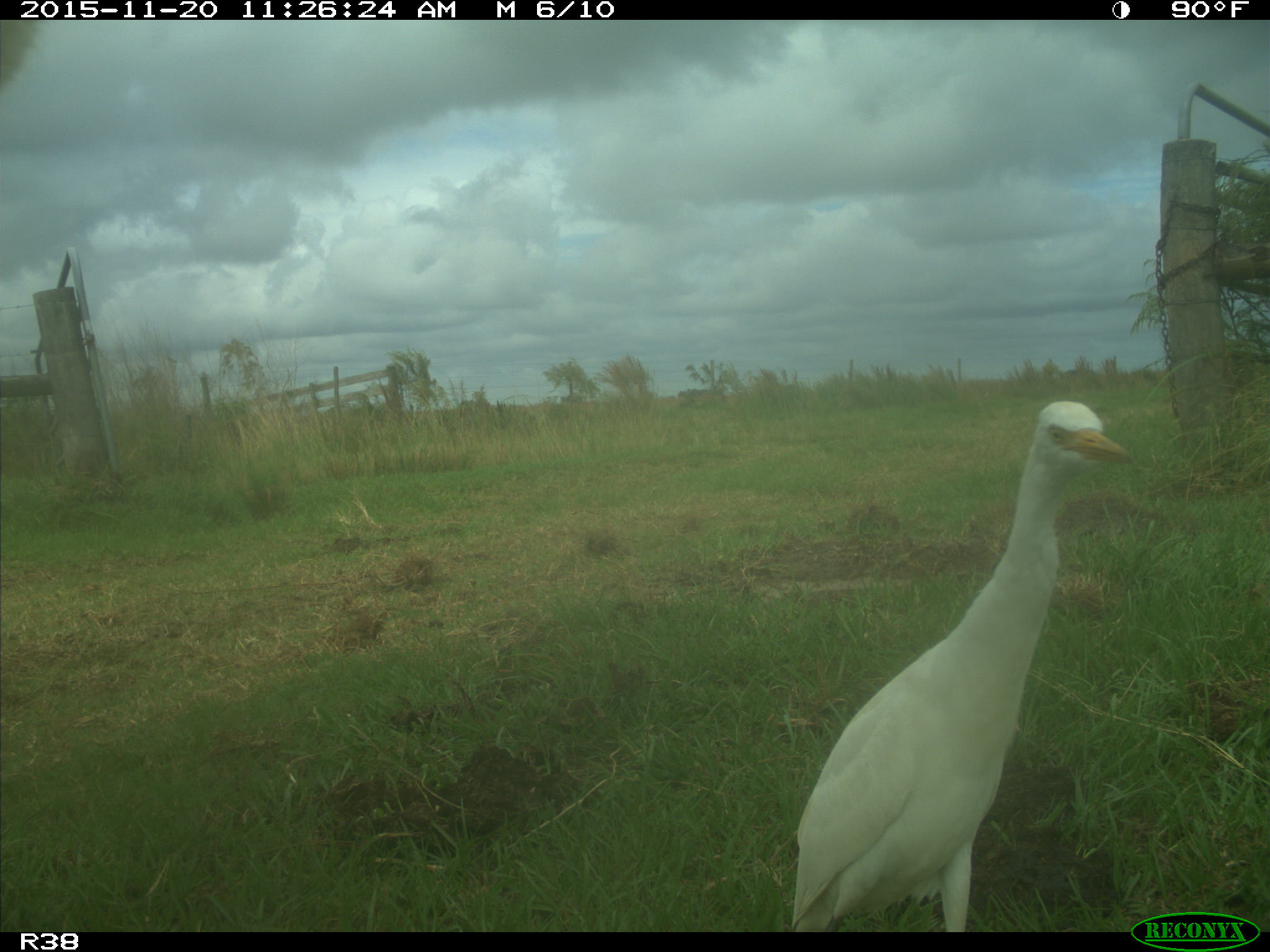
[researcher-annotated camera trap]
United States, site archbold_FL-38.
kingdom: Animalia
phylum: Chordata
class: Aves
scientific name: Aves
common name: birds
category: unidentified bird